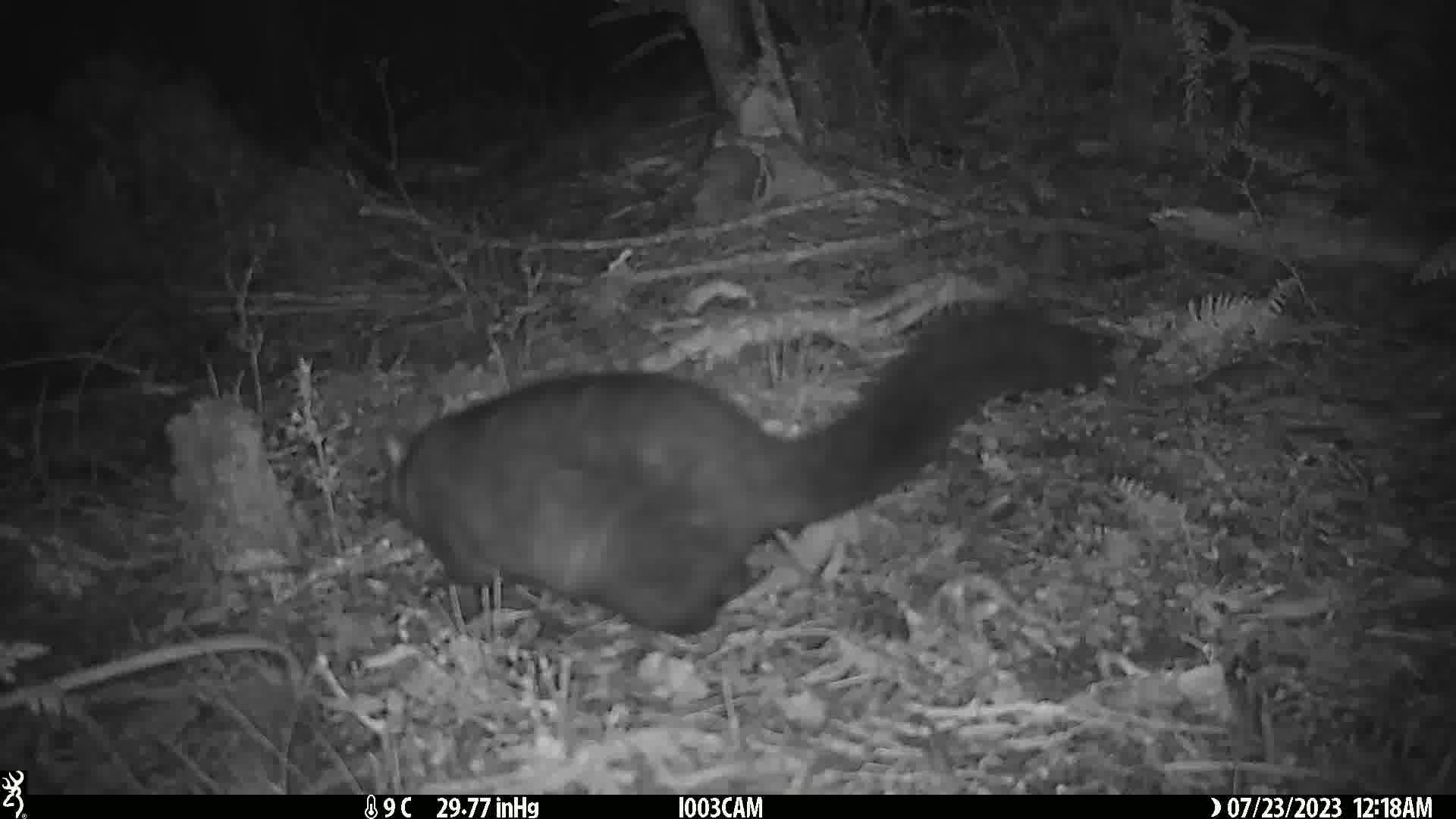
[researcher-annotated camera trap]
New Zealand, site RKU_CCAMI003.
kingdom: Animalia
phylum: Chordata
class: Mammalia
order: Diprotodontia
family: Phalangeridae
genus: Trichosurus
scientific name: Trichosurus vulpecula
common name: common brushtail possum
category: possum